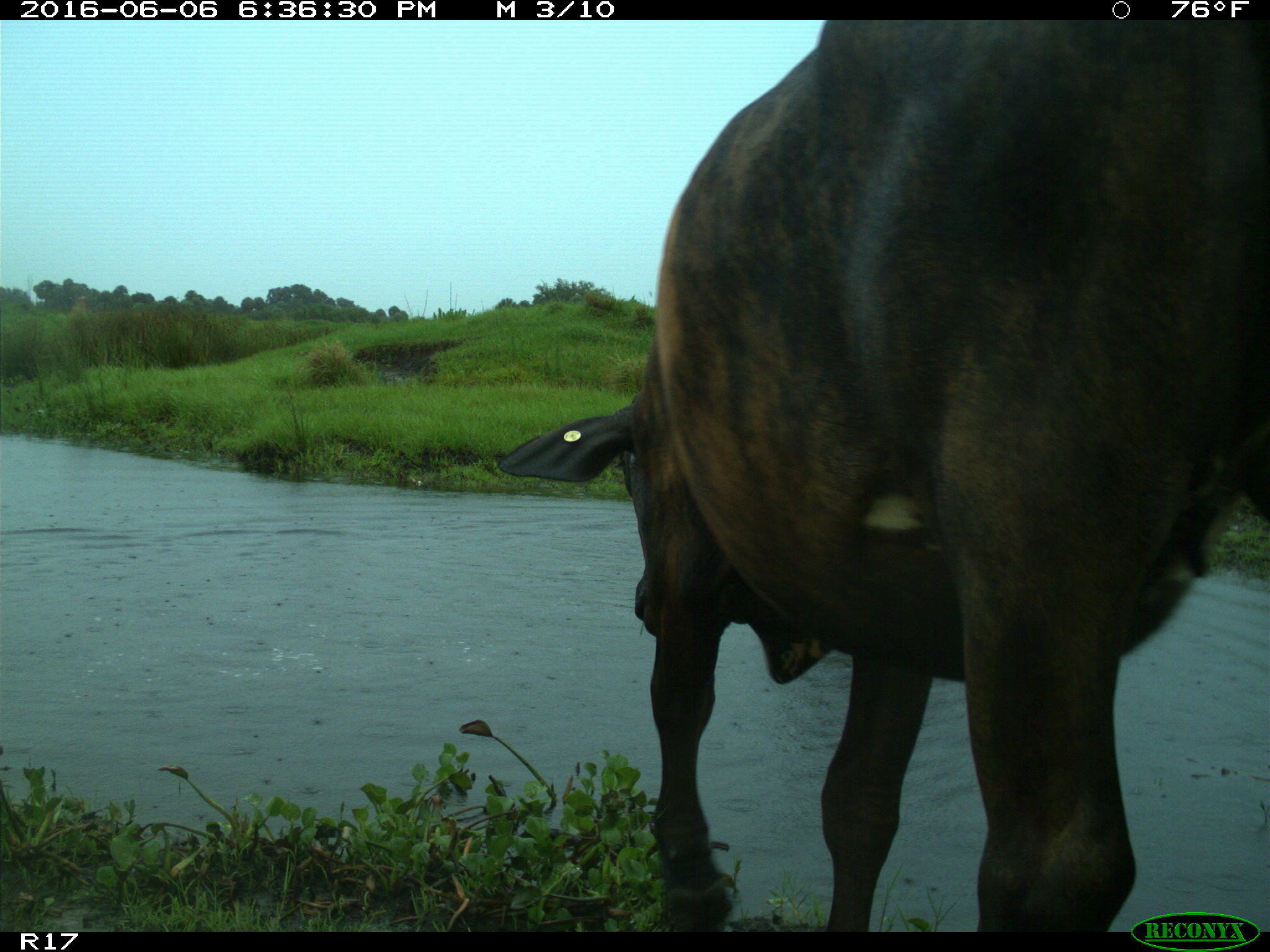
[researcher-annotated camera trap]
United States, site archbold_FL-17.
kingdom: Animalia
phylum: Chordata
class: Mammalia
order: Artiodactyla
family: Bovidae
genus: Bos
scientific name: Bos taurus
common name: domestic cow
Bos taurus (domestic cow).